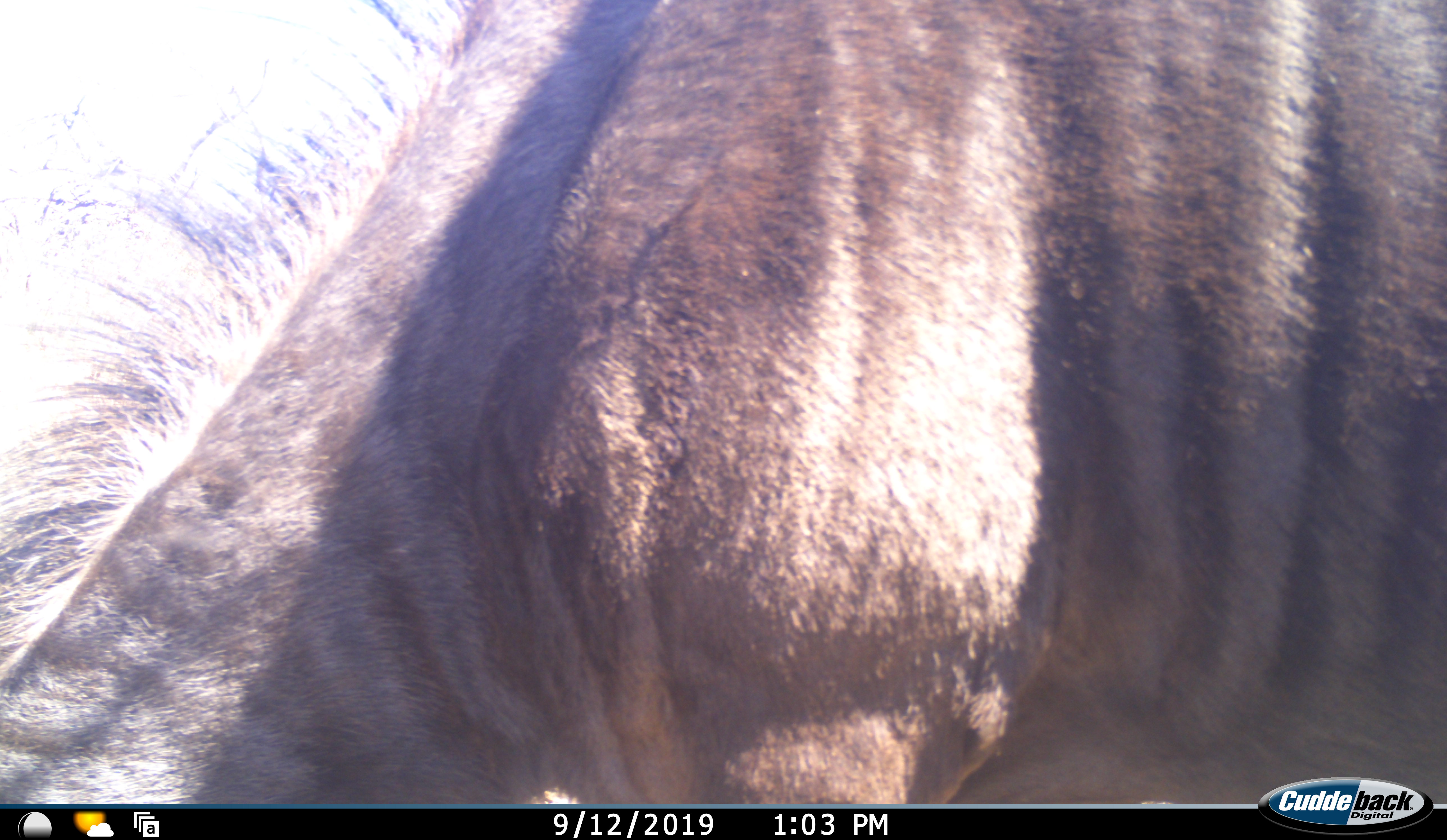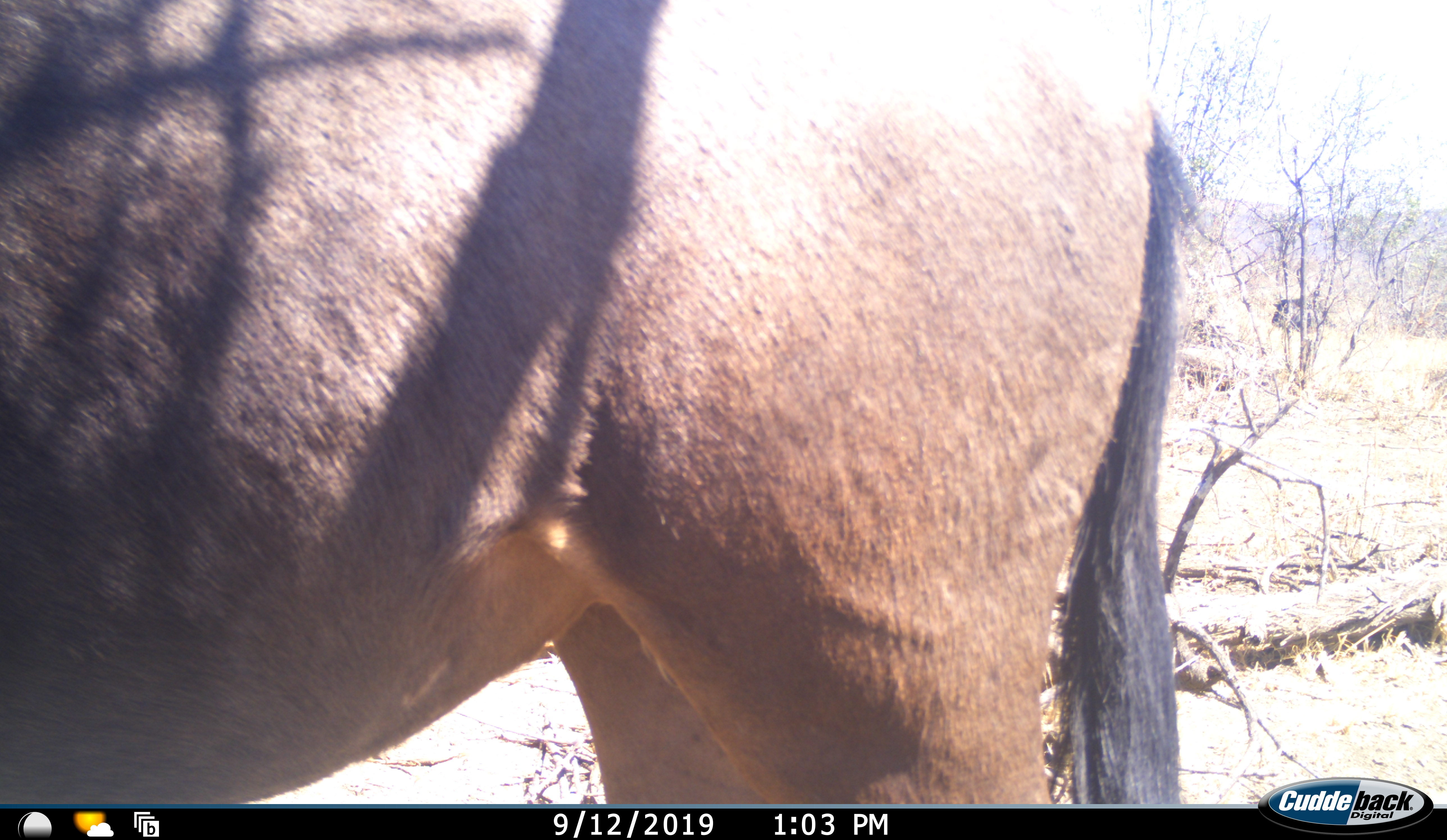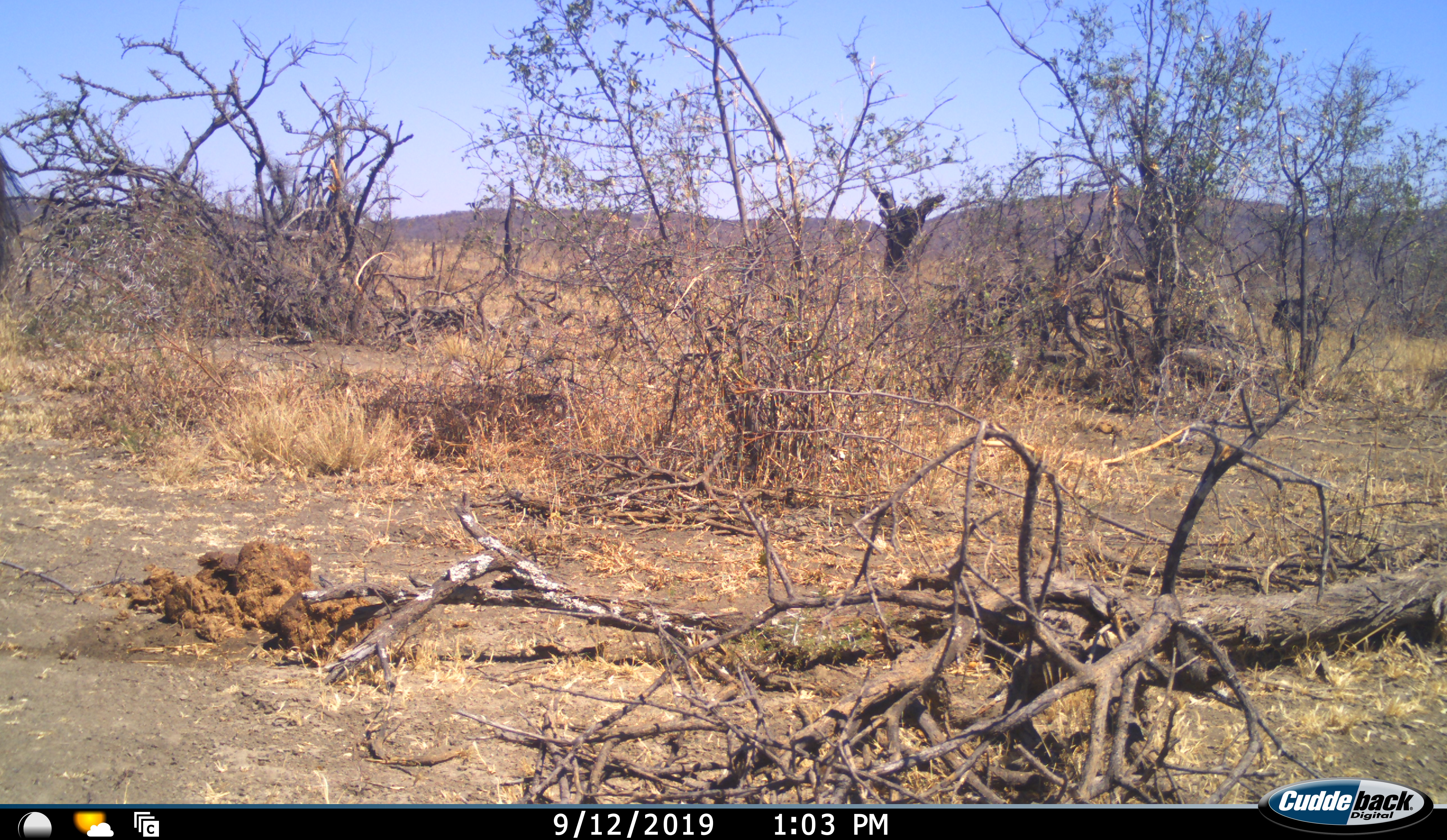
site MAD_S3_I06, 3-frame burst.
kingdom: Animalia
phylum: Chordata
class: Mammalia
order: Artiodactyla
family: Bovidae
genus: Connochaetes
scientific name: Connochaetes taurinus taurinus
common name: blue wildebeest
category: wildebeestblue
Wildebeestblue (blue wildebeest) (Connochaetes taurinus taurinus), count 1. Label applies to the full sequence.